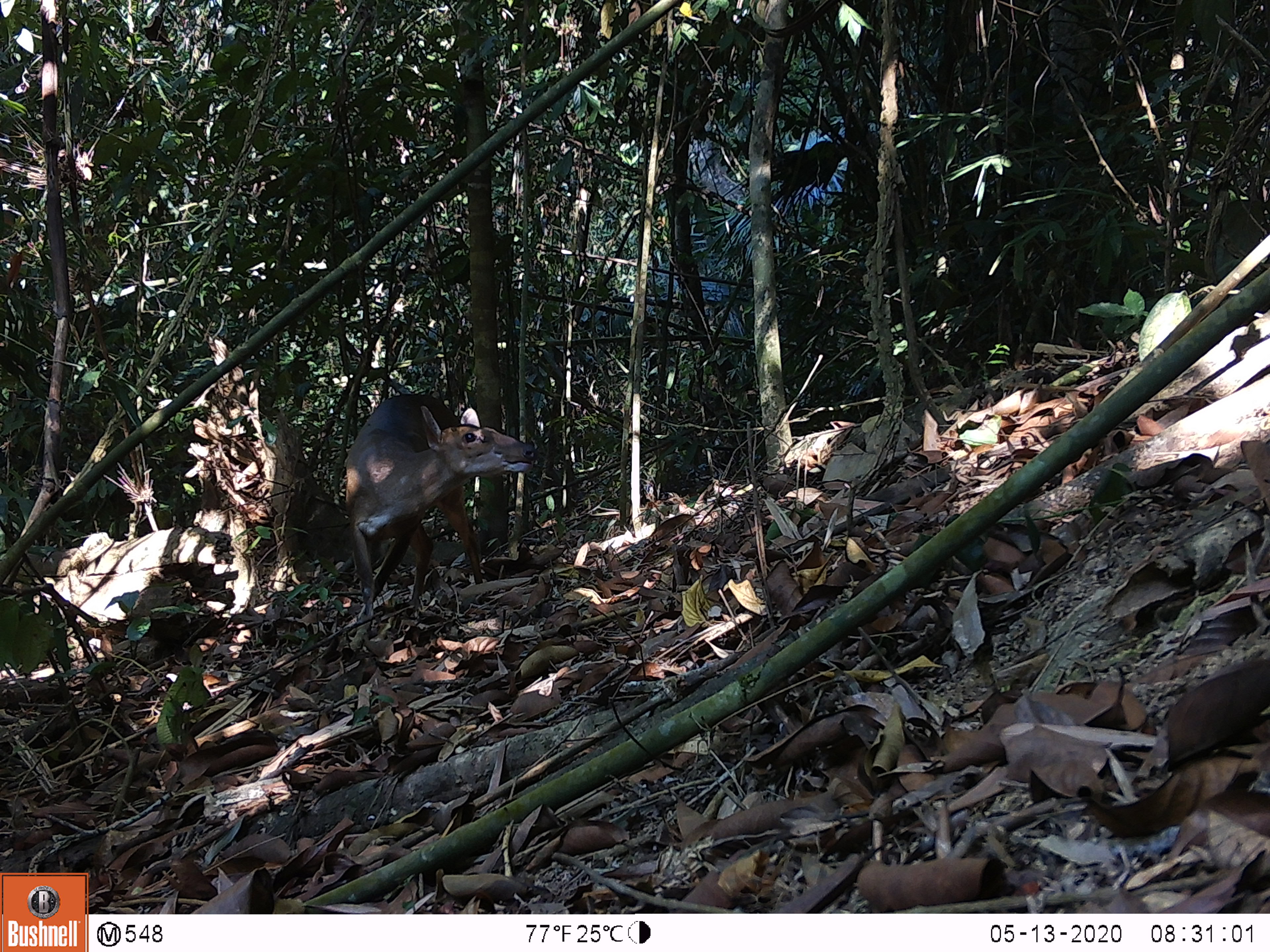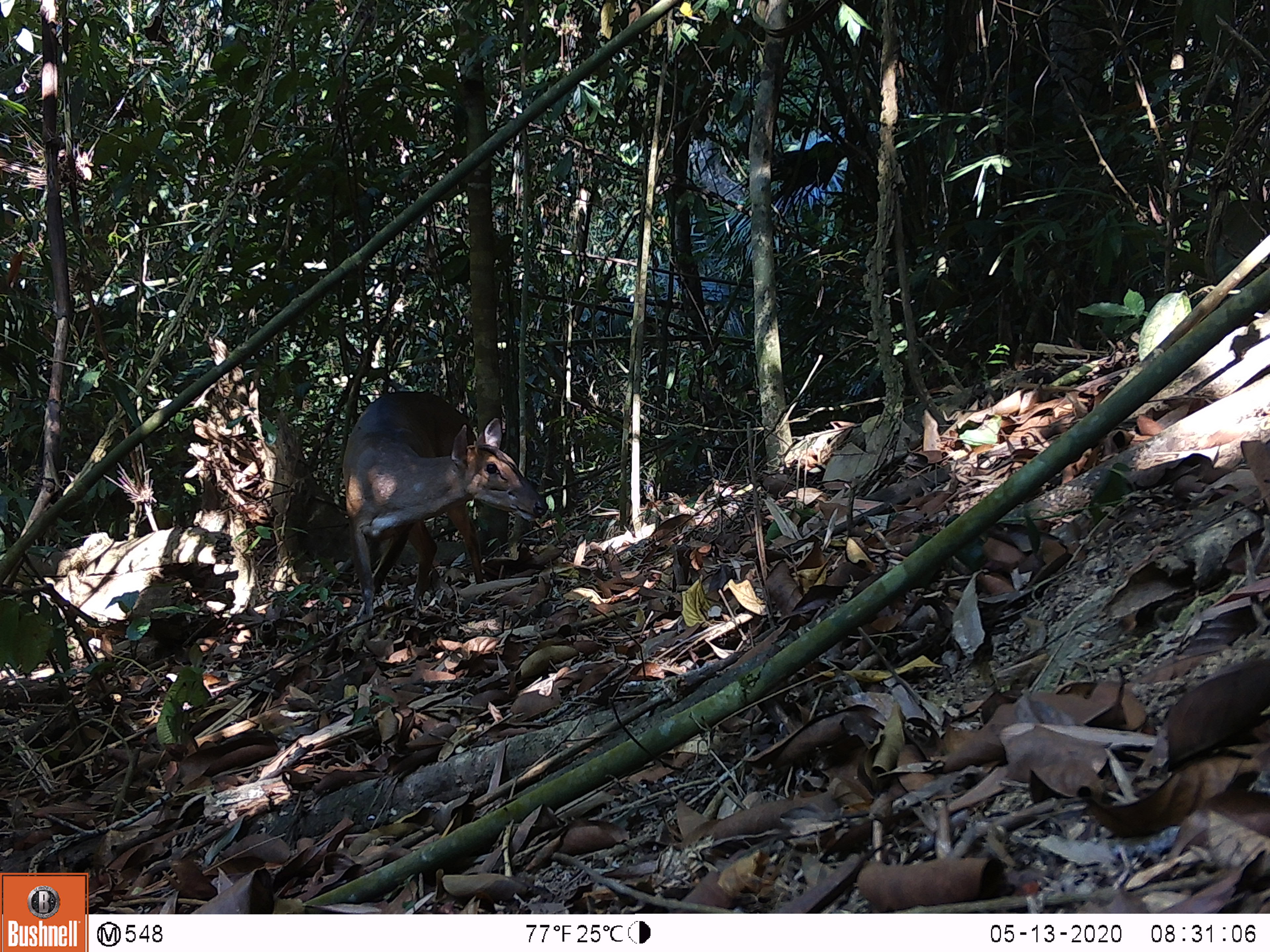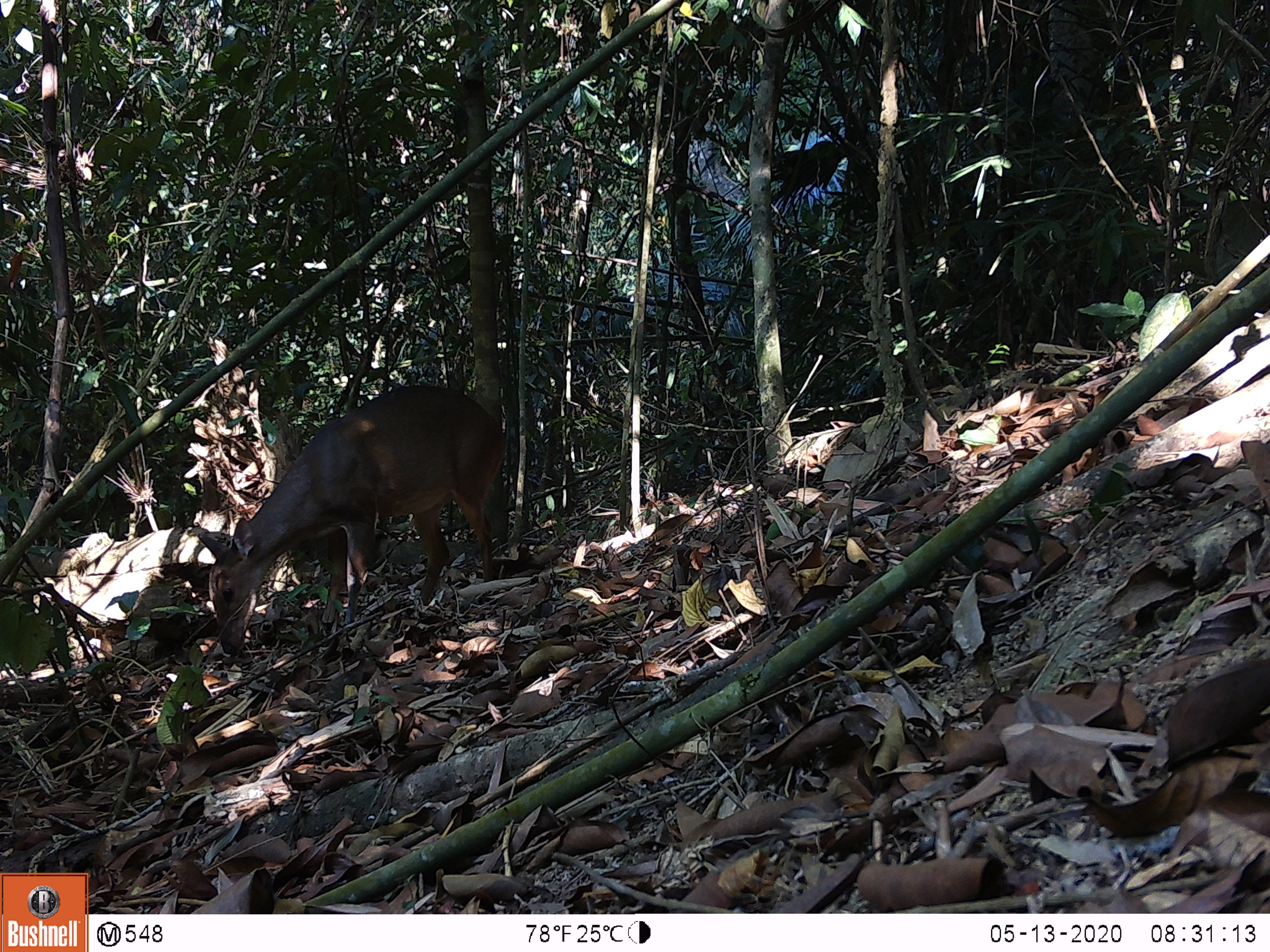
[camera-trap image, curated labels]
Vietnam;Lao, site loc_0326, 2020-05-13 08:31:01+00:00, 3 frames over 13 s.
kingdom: Animalia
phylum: Chordata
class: Mammalia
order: Artiodactyla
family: Cervidae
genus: Muntiacus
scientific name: Muntiacus vuquangensis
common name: large-antlered muntjac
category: large antlered muntjac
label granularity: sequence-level